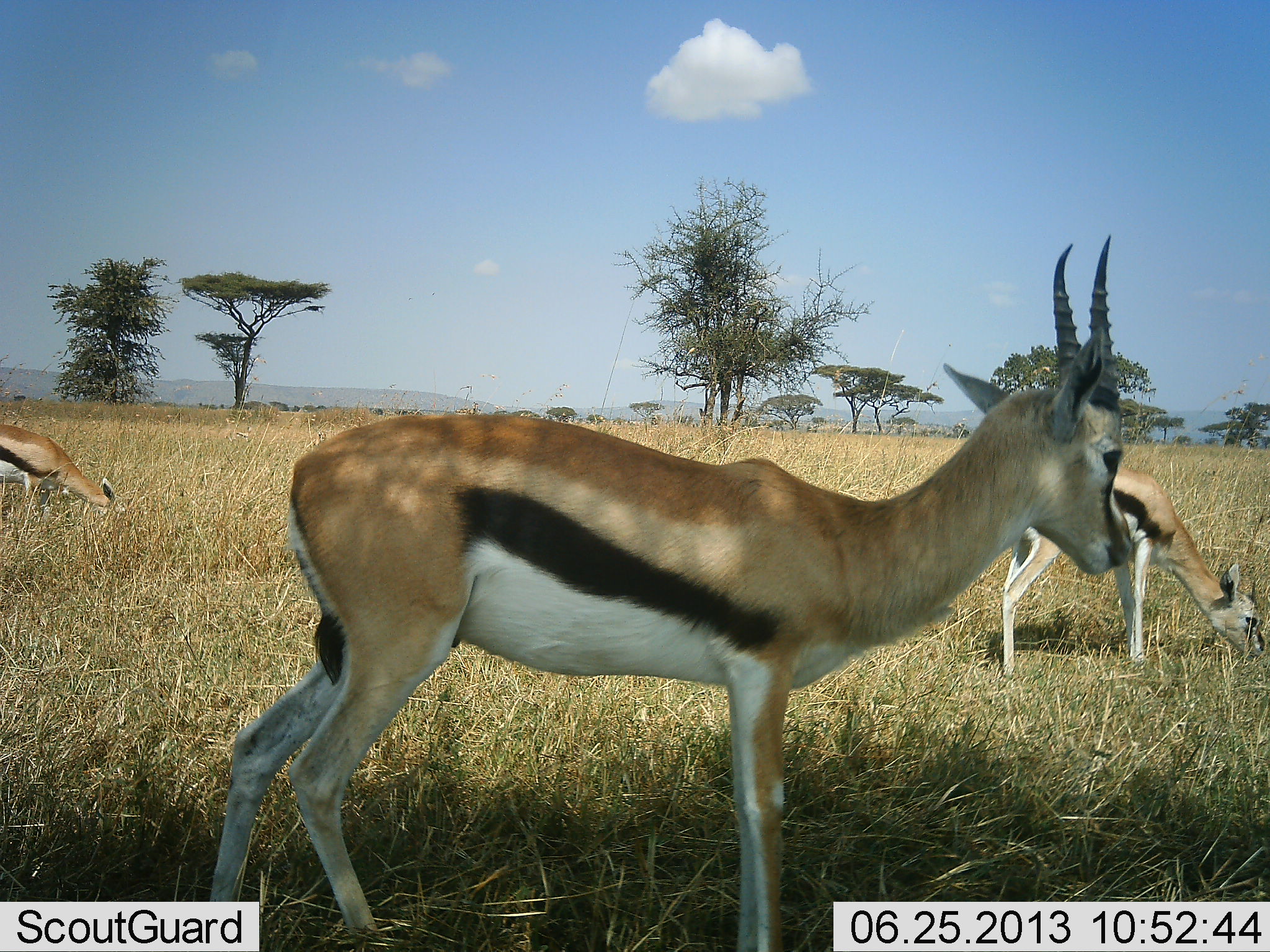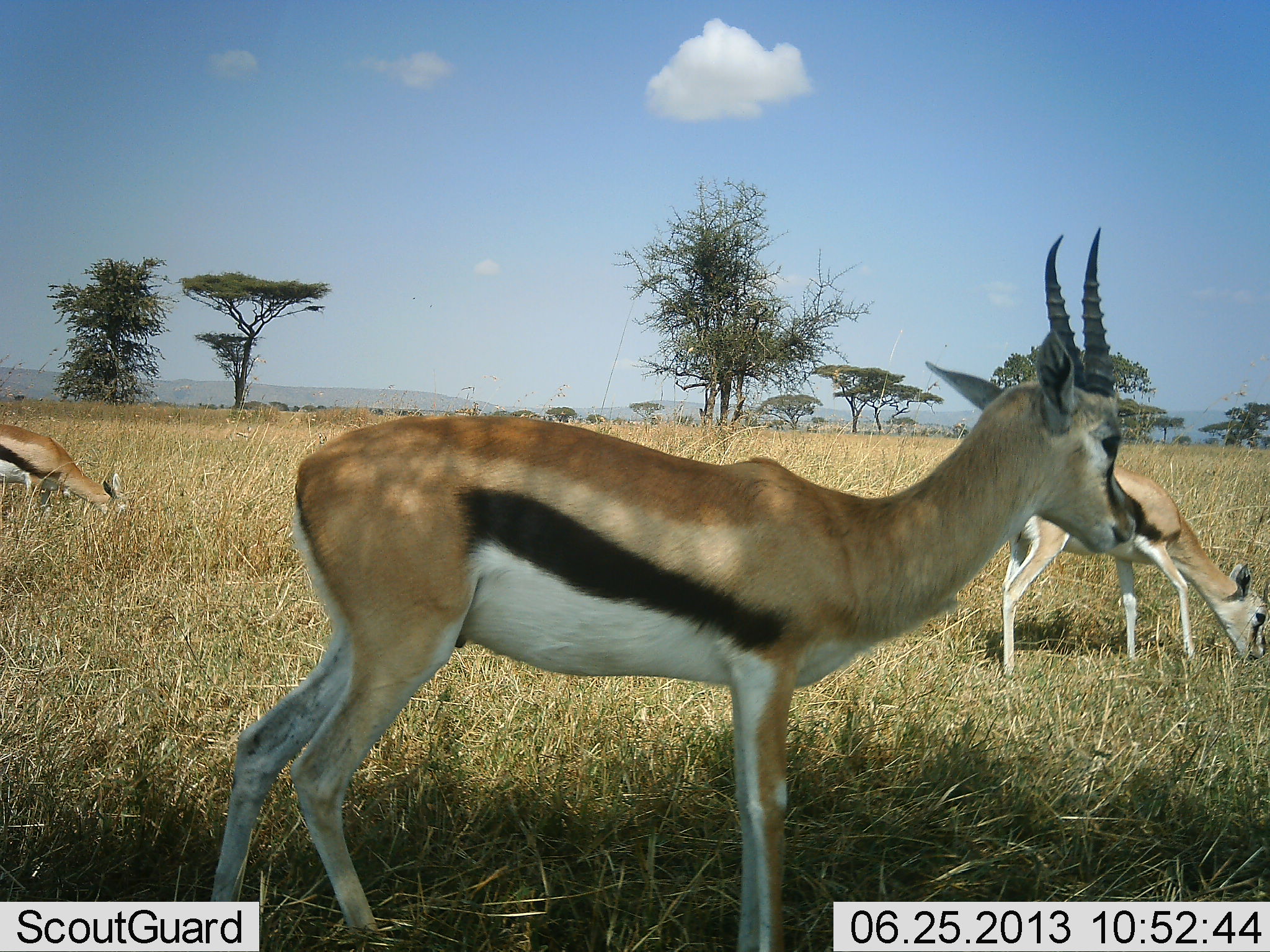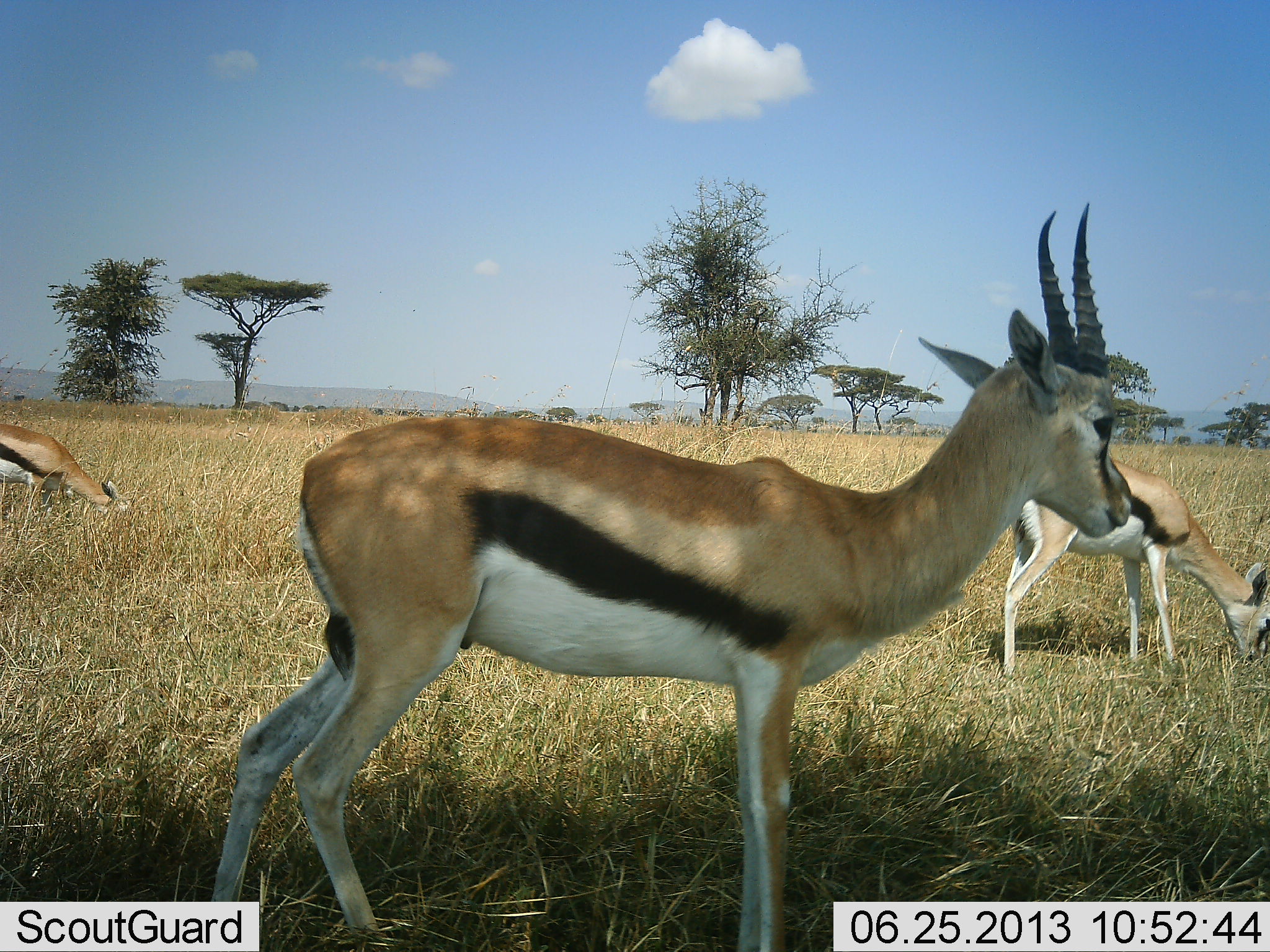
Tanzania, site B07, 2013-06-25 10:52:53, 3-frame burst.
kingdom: Animalia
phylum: Chordata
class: Mammalia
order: Artiodactyla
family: Bovidae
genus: Eudorcas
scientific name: Eudorcas thomsonii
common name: thomson's gazelle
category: gazellethomsons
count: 3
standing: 100%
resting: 0%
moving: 0%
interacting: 0%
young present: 0%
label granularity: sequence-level